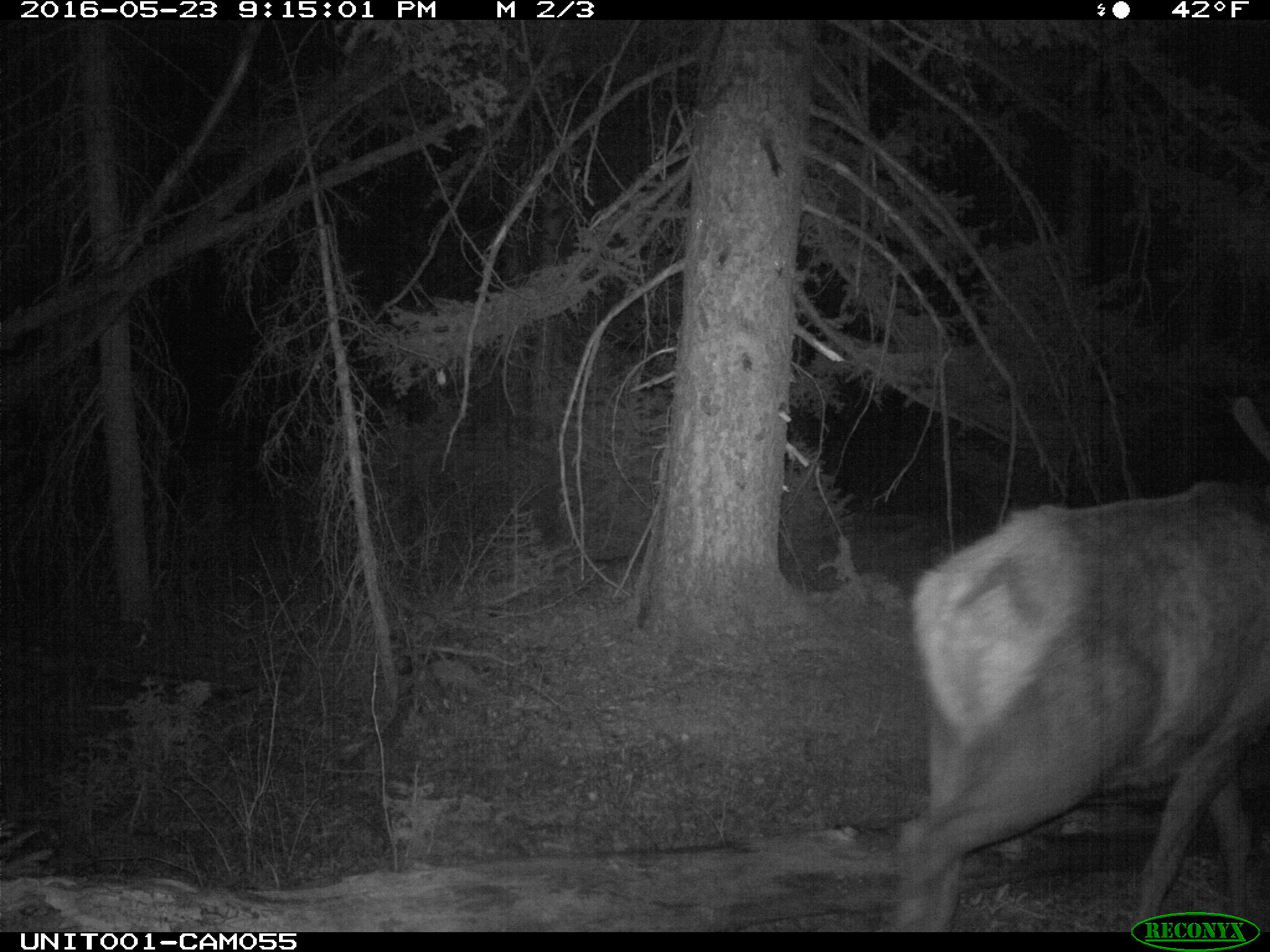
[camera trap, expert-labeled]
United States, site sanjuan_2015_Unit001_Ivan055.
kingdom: Animalia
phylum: Chordata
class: Mammalia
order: Artiodactyla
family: Cervidae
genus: Cervus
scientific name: Cervus elaphus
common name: red deer